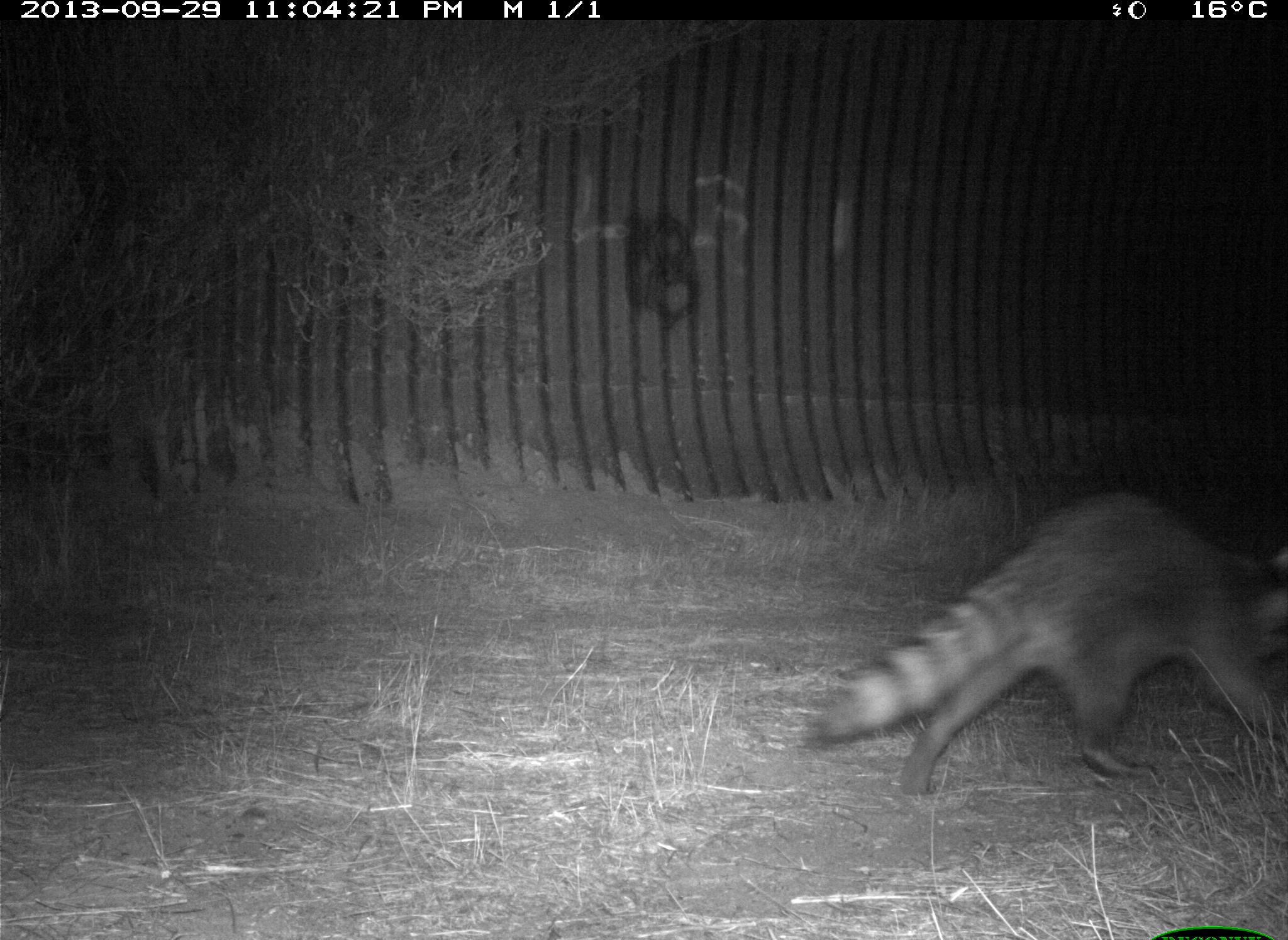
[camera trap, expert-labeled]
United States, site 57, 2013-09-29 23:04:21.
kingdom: Animalia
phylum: Chordata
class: Mammalia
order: Carnivora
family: Procyonidae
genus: Procyon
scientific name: Procyon lotor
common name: raccoon